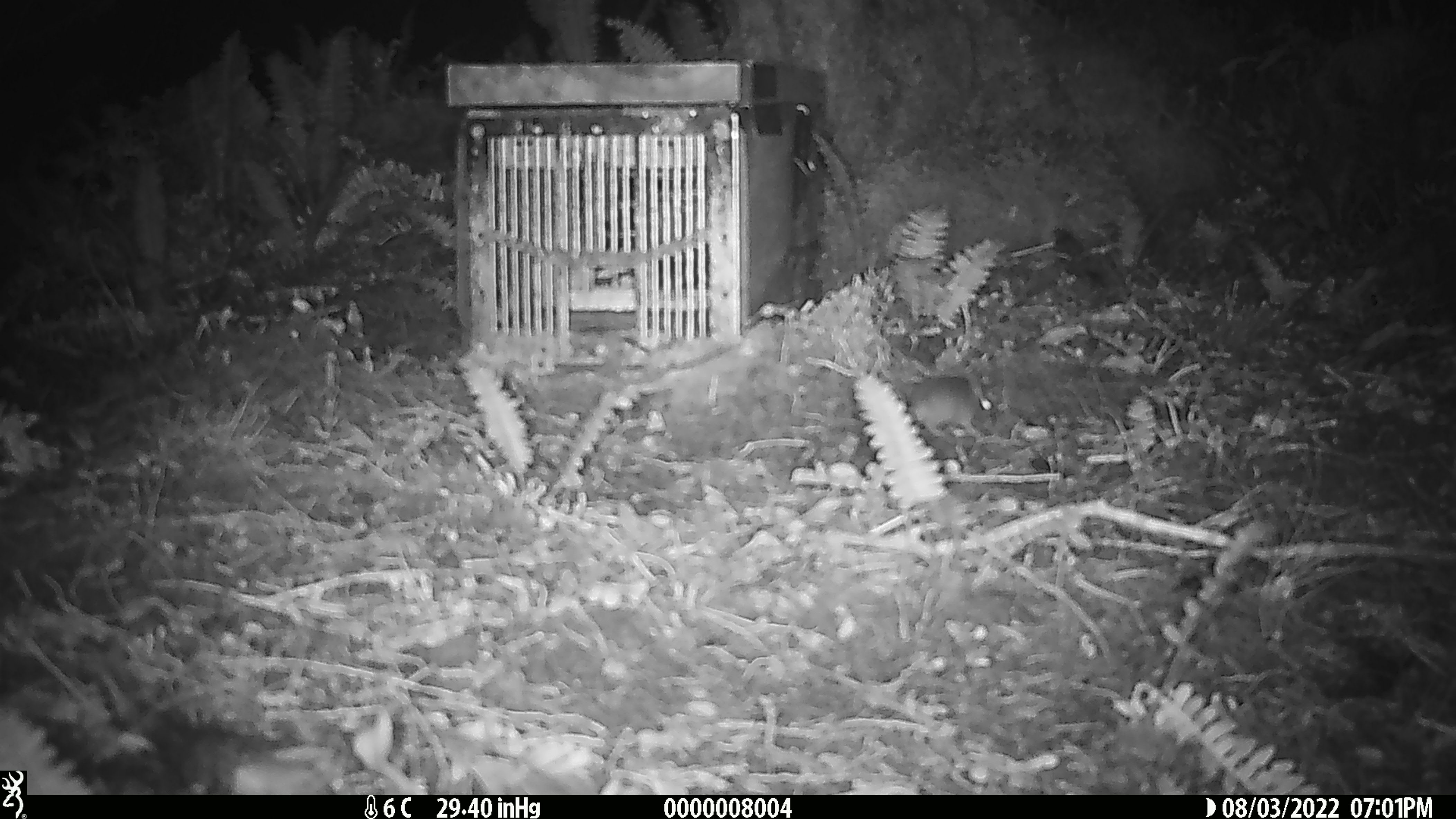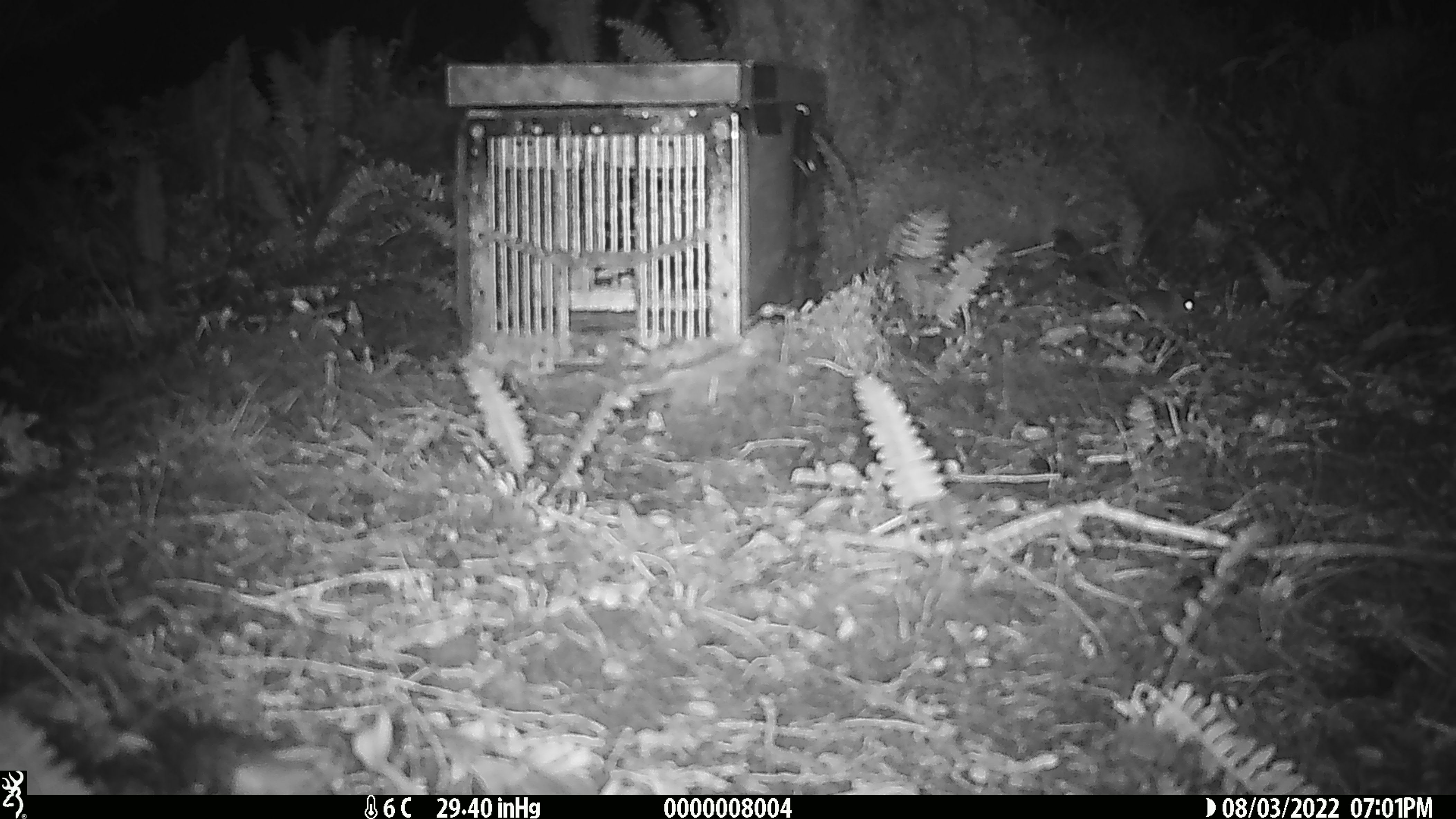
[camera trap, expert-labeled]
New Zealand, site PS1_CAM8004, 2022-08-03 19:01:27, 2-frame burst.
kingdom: Animalia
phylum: Chordata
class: Mammalia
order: Rodentia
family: Muridae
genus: Mus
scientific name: Mus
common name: mouse